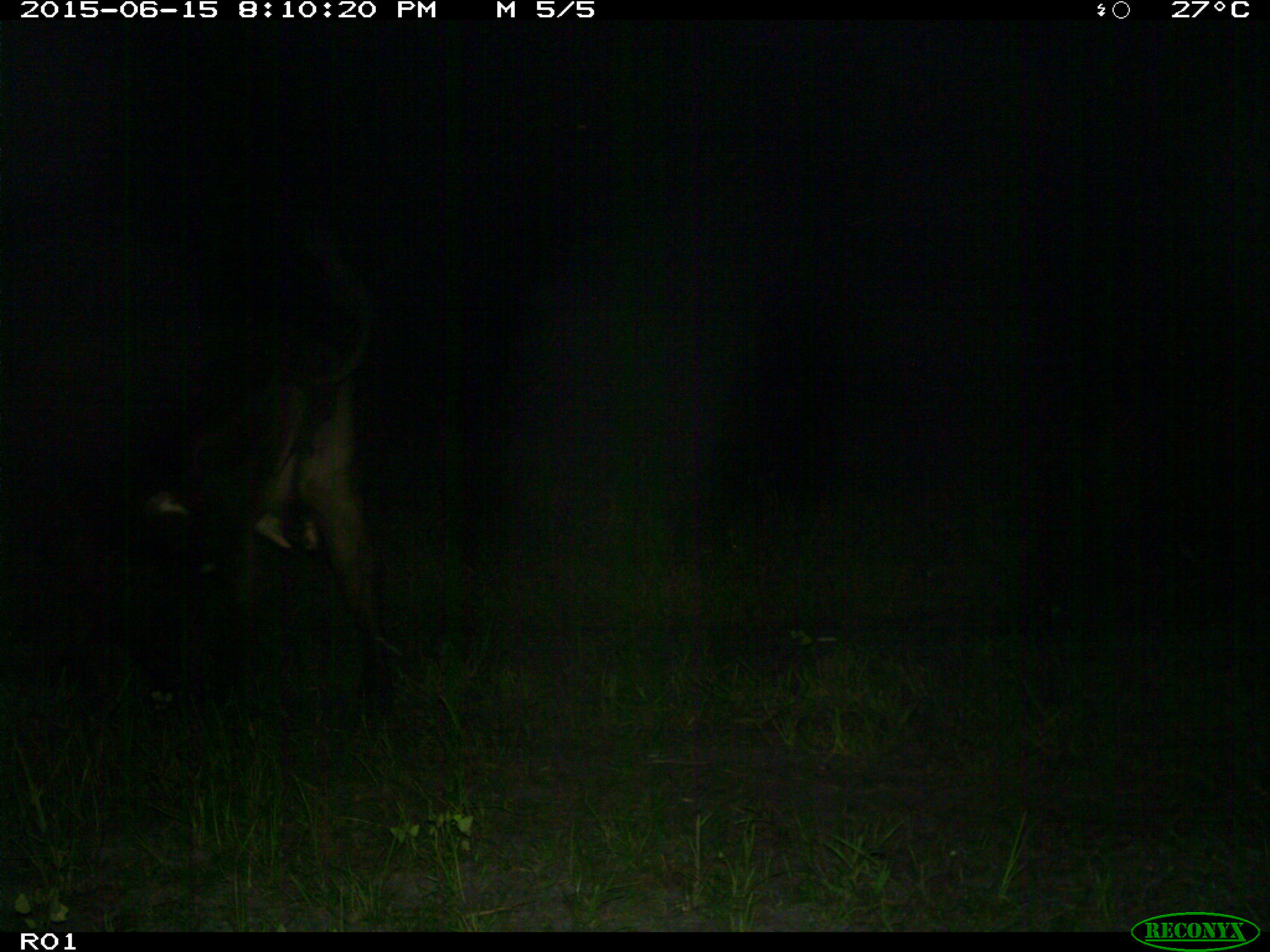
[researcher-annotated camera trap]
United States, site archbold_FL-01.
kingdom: Animalia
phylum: Chordata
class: Mammalia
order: Artiodactyla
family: Bovidae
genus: Bos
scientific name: Bos taurus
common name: domestic cow